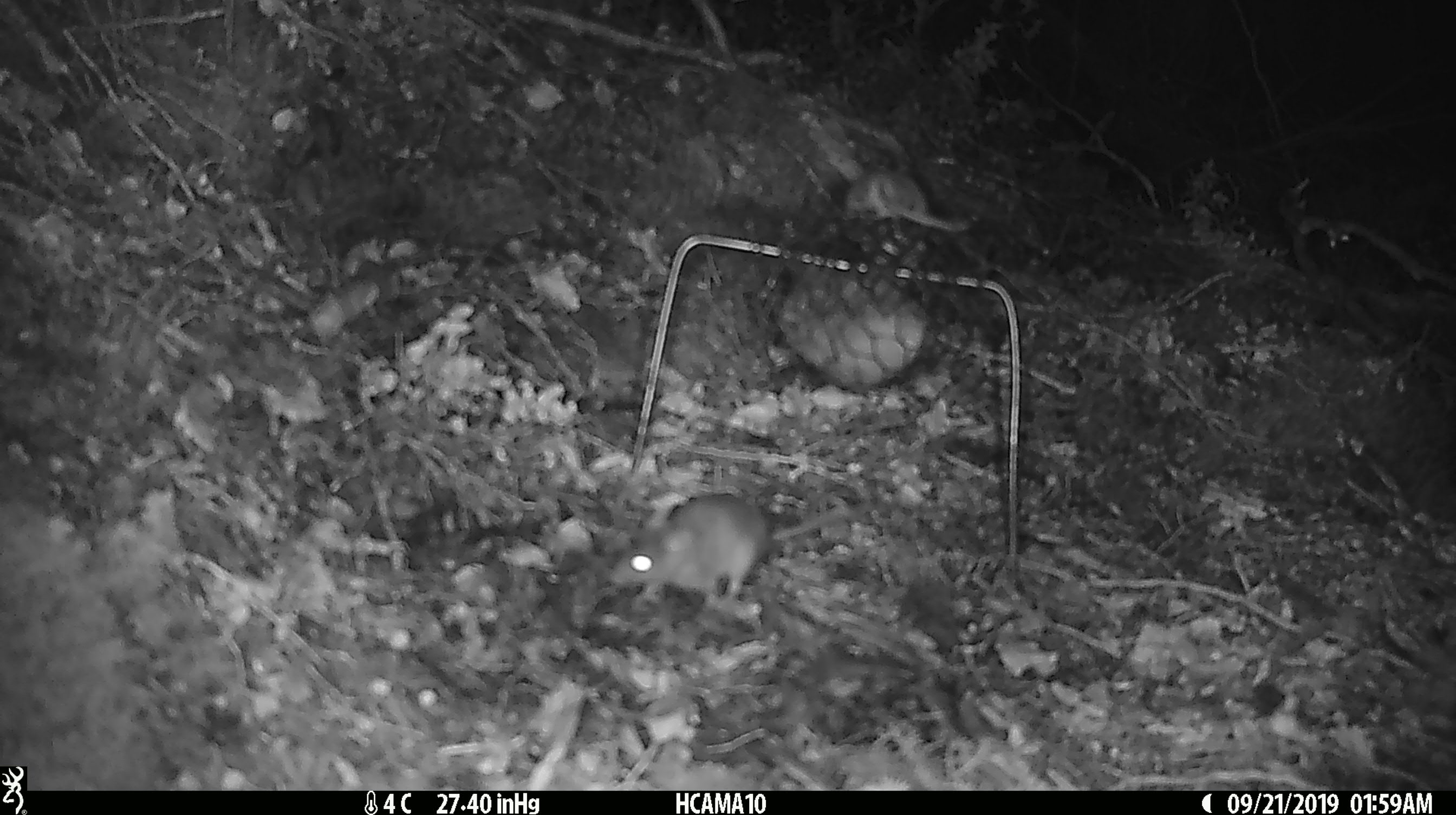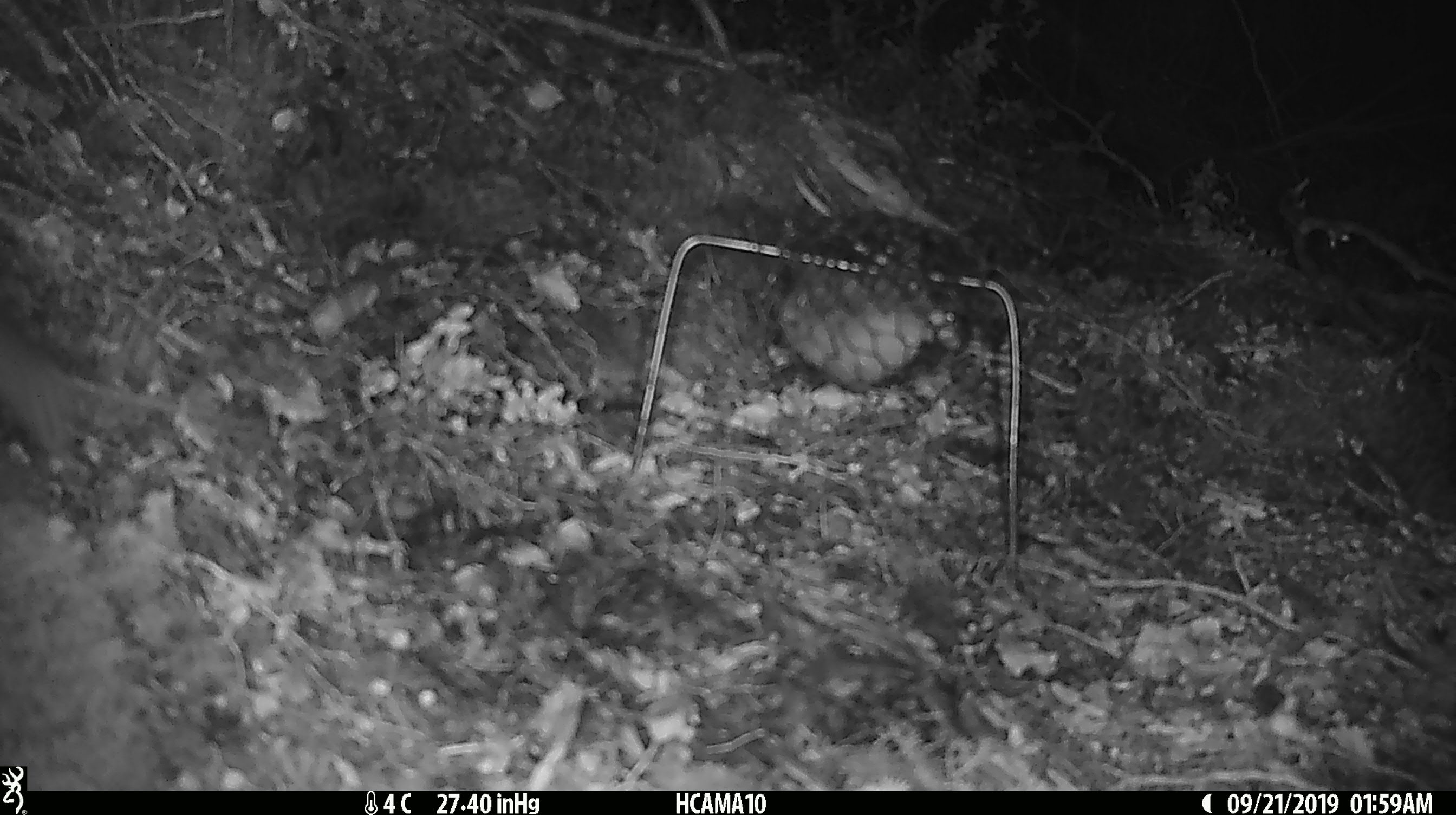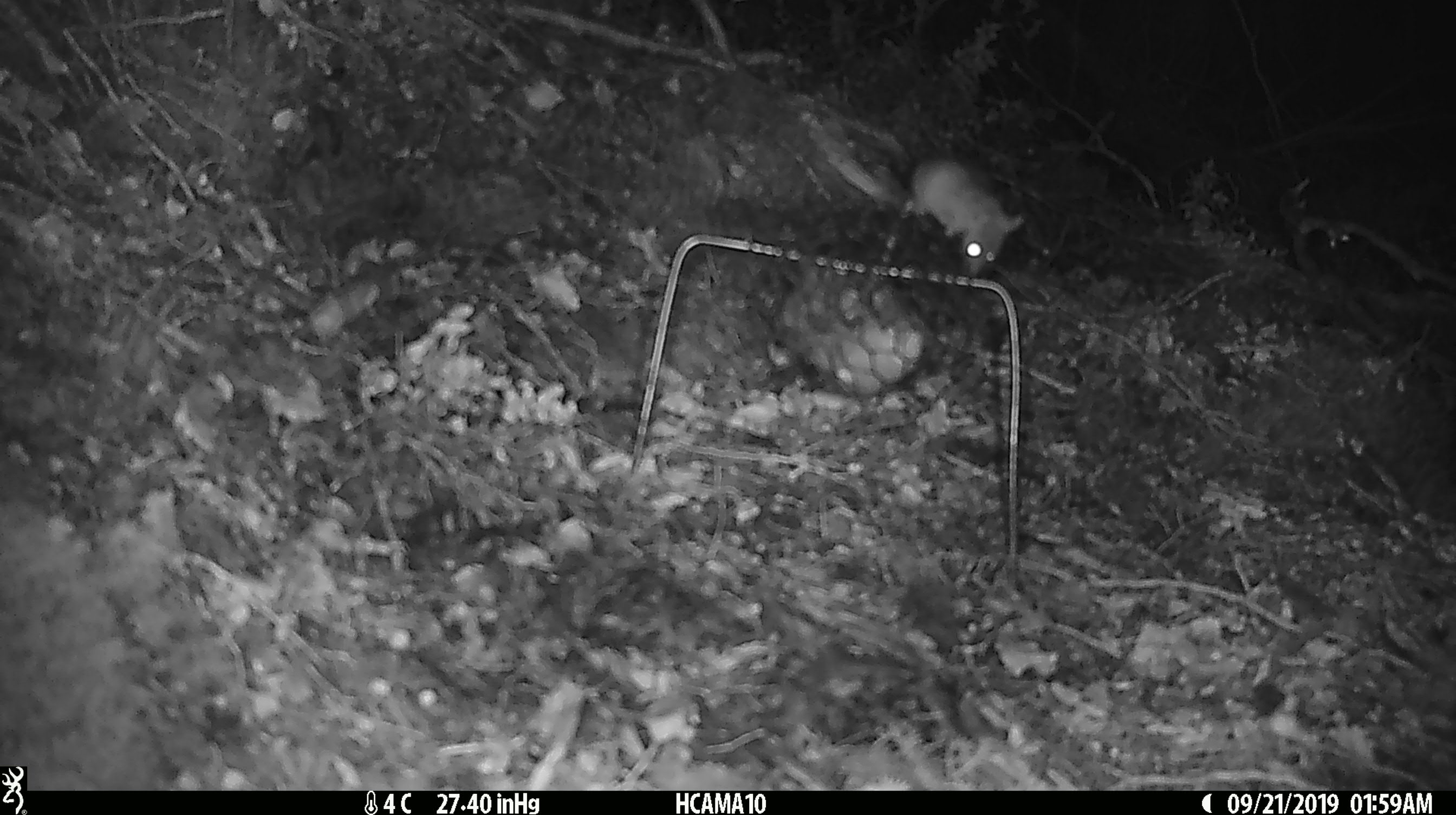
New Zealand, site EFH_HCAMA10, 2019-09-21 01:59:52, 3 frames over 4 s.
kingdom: Animalia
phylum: Chordata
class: Mammalia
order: Rodentia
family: Muridae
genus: Mus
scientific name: Mus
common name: mouse